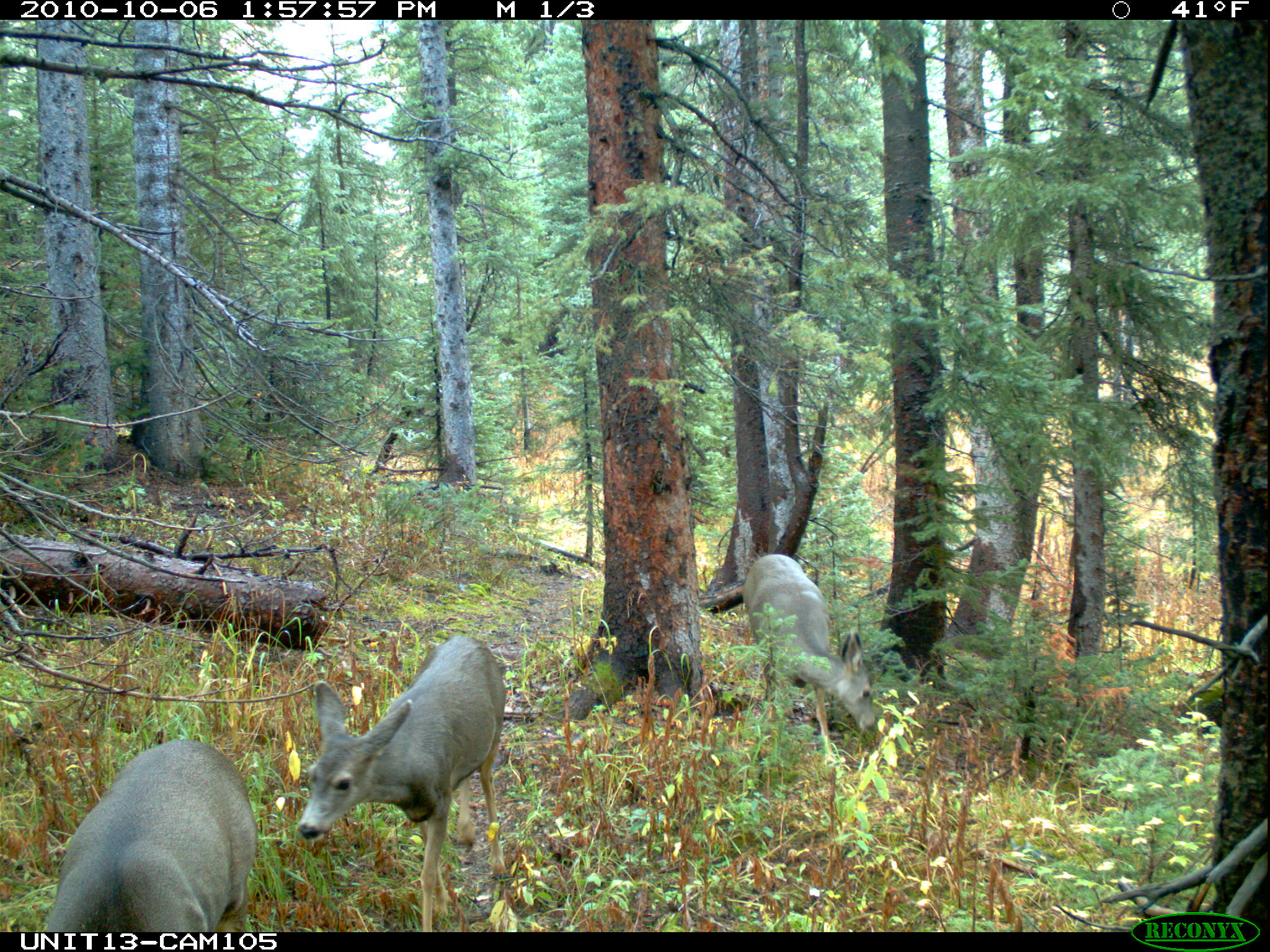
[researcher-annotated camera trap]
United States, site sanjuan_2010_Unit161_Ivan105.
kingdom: Animalia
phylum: Chordata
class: Mammalia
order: Artiodactyla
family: Cervidae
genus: Odocoileus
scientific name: Odocoileus hemionus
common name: mule deer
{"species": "Odocoileus hemionus (mule deer)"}